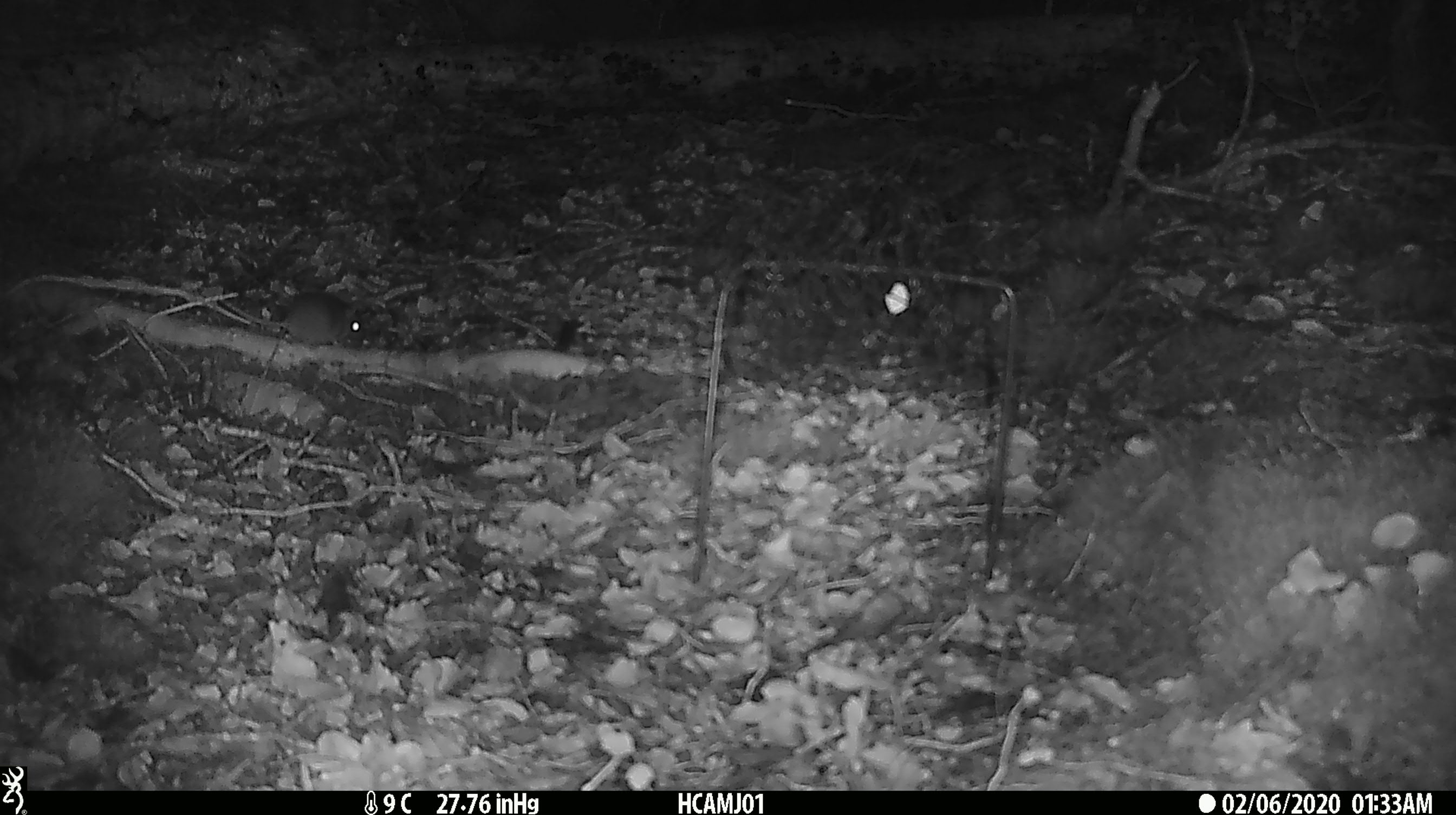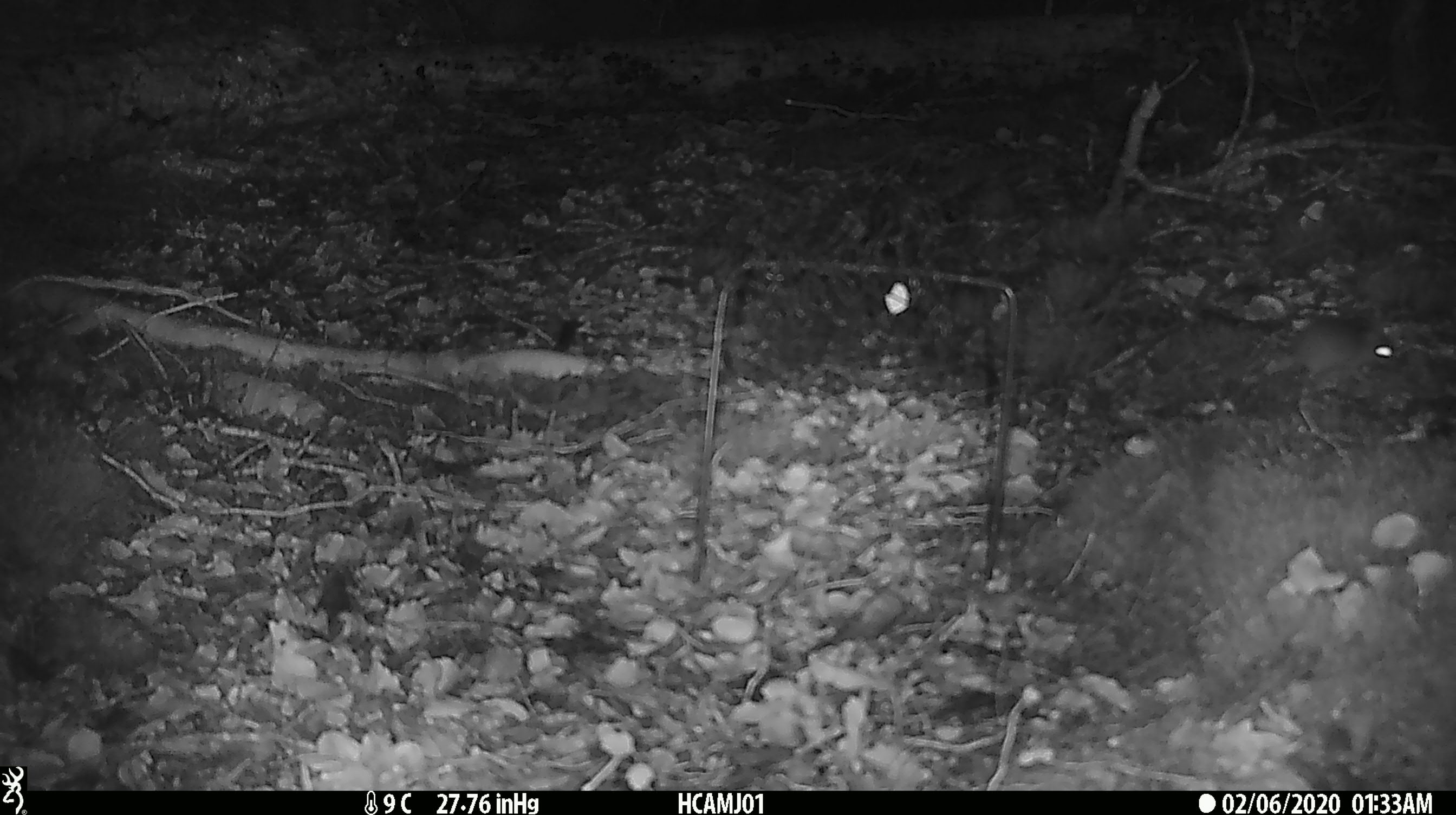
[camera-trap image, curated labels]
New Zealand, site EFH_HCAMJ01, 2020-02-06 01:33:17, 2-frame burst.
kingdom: Animalia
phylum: Chordata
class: Mammalia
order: Rodentia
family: Muridae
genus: Mus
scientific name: Mus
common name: mouse